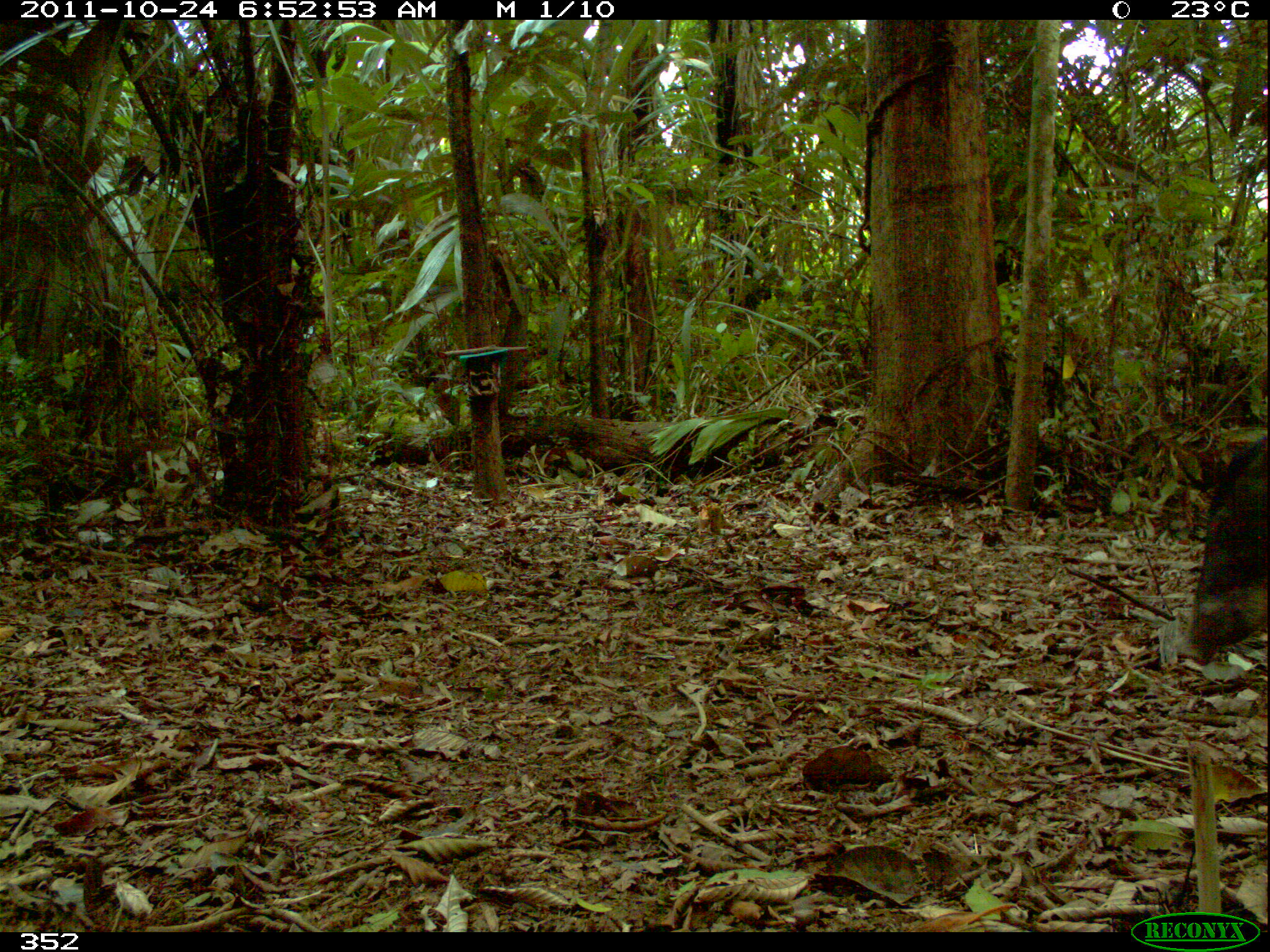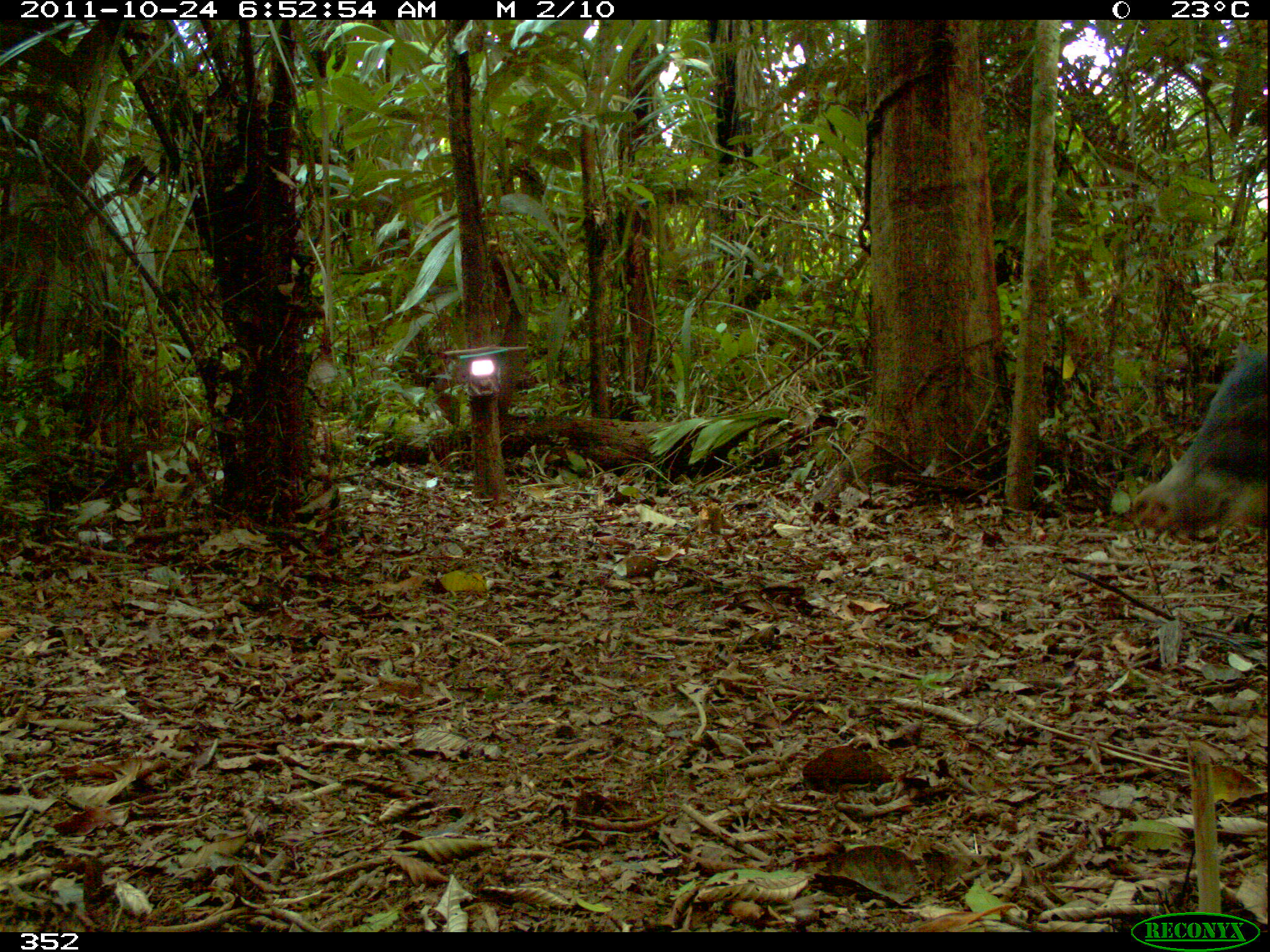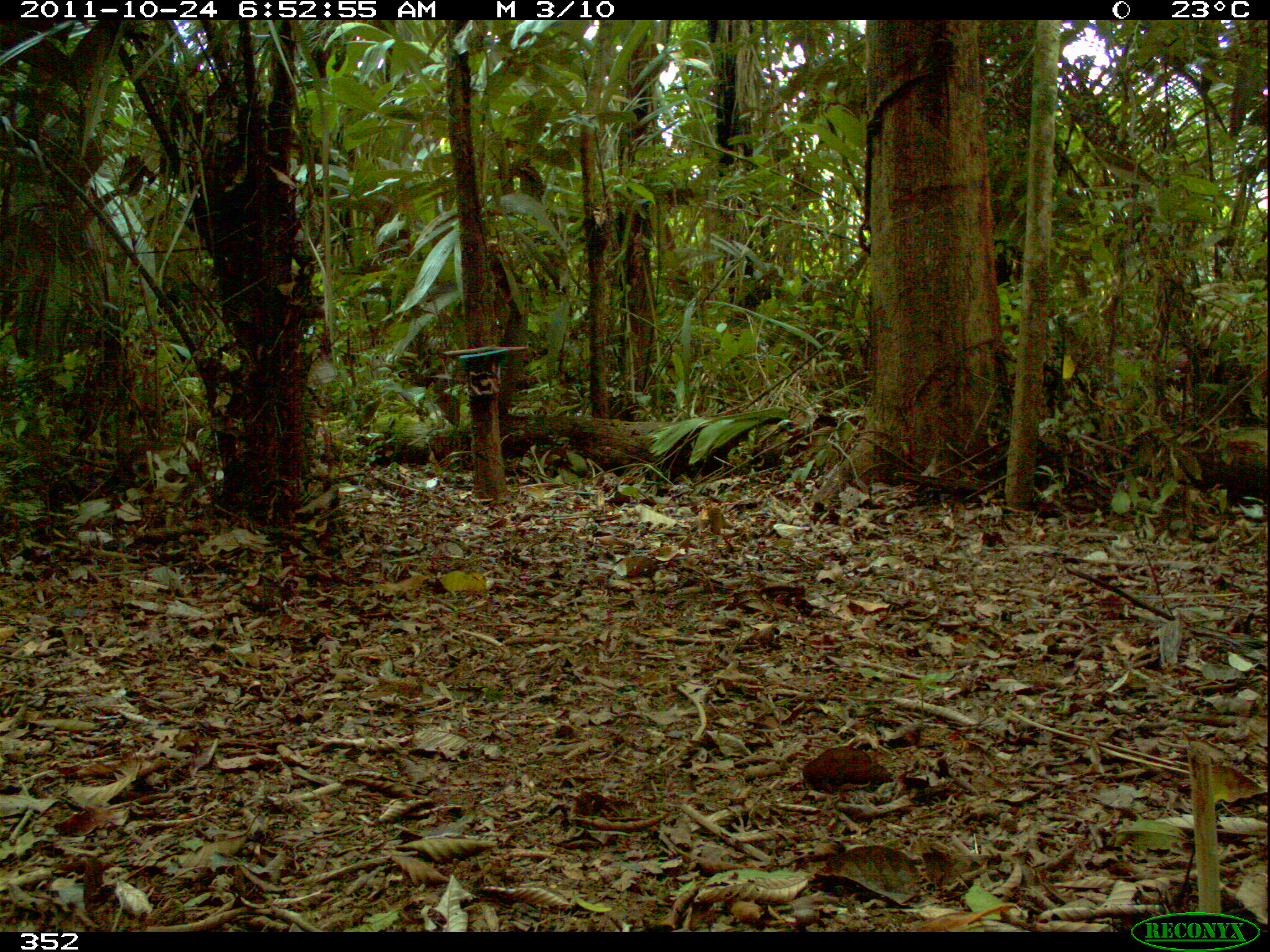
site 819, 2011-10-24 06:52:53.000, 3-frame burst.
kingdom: Animalia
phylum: Chordata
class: Mammalia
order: Artiodactyla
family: Tayassuidae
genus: Tayassu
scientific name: Tayassu pecari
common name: white-lipped peccary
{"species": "Tayassu pecari (white-lipped peccary)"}